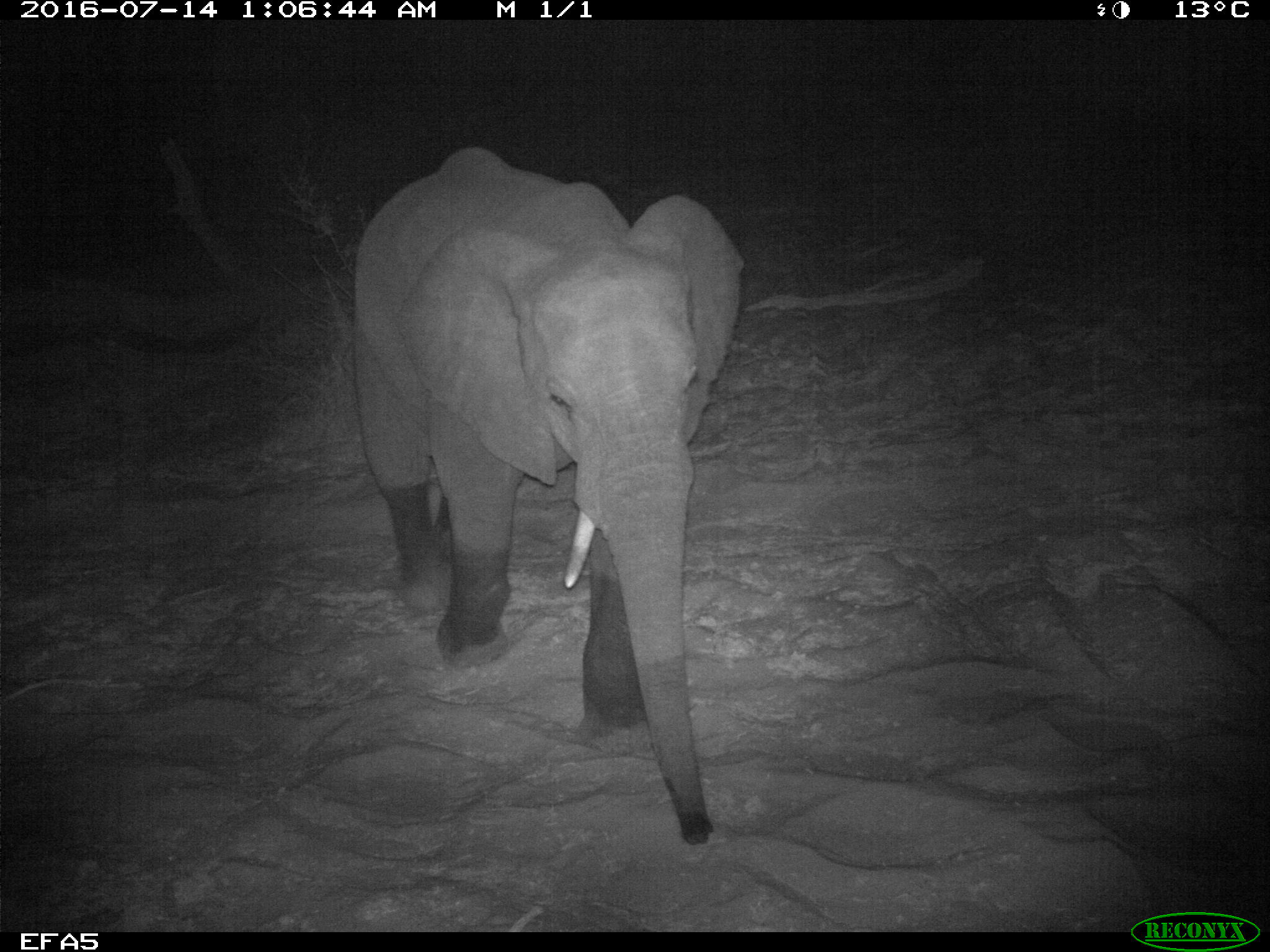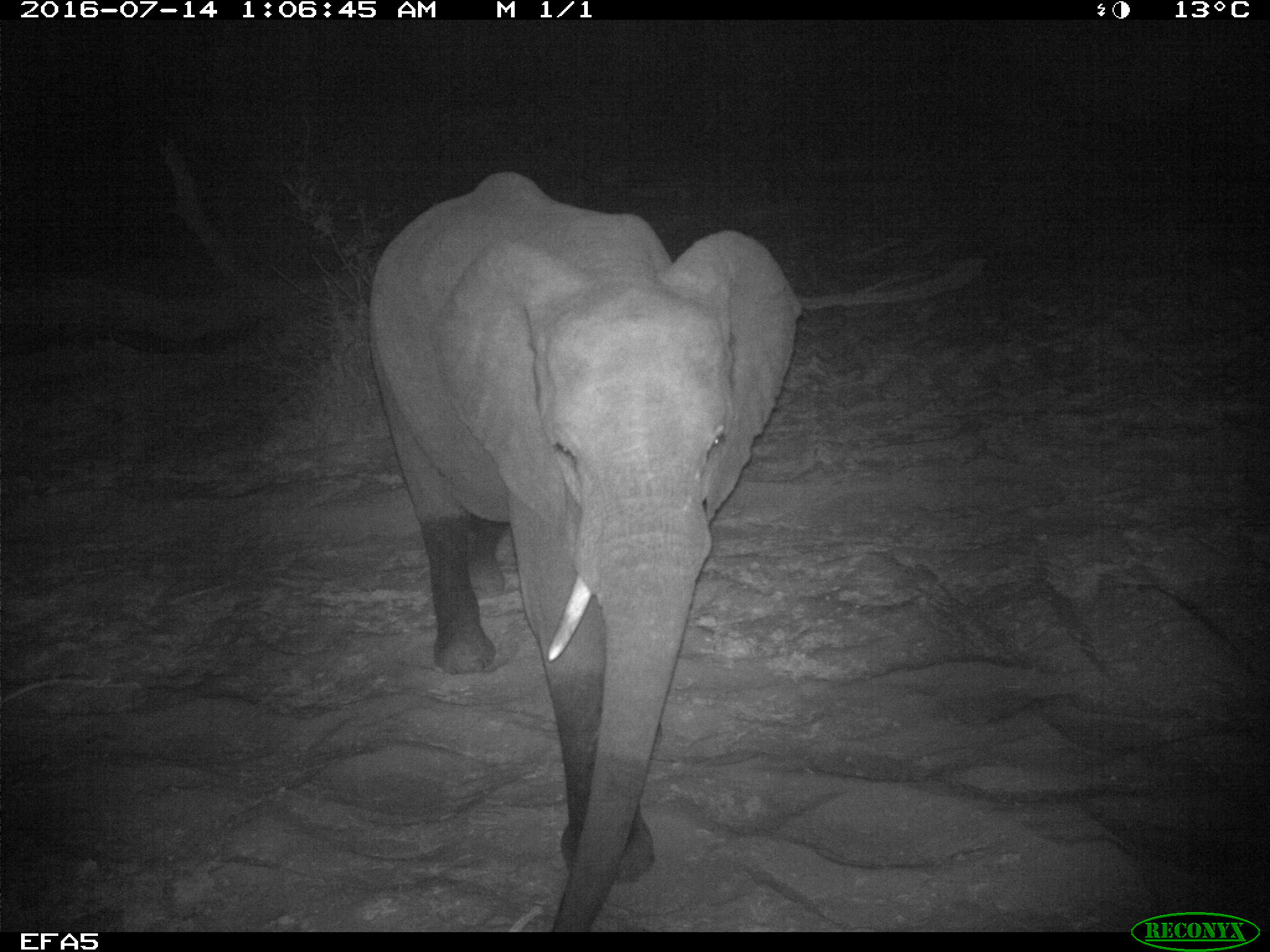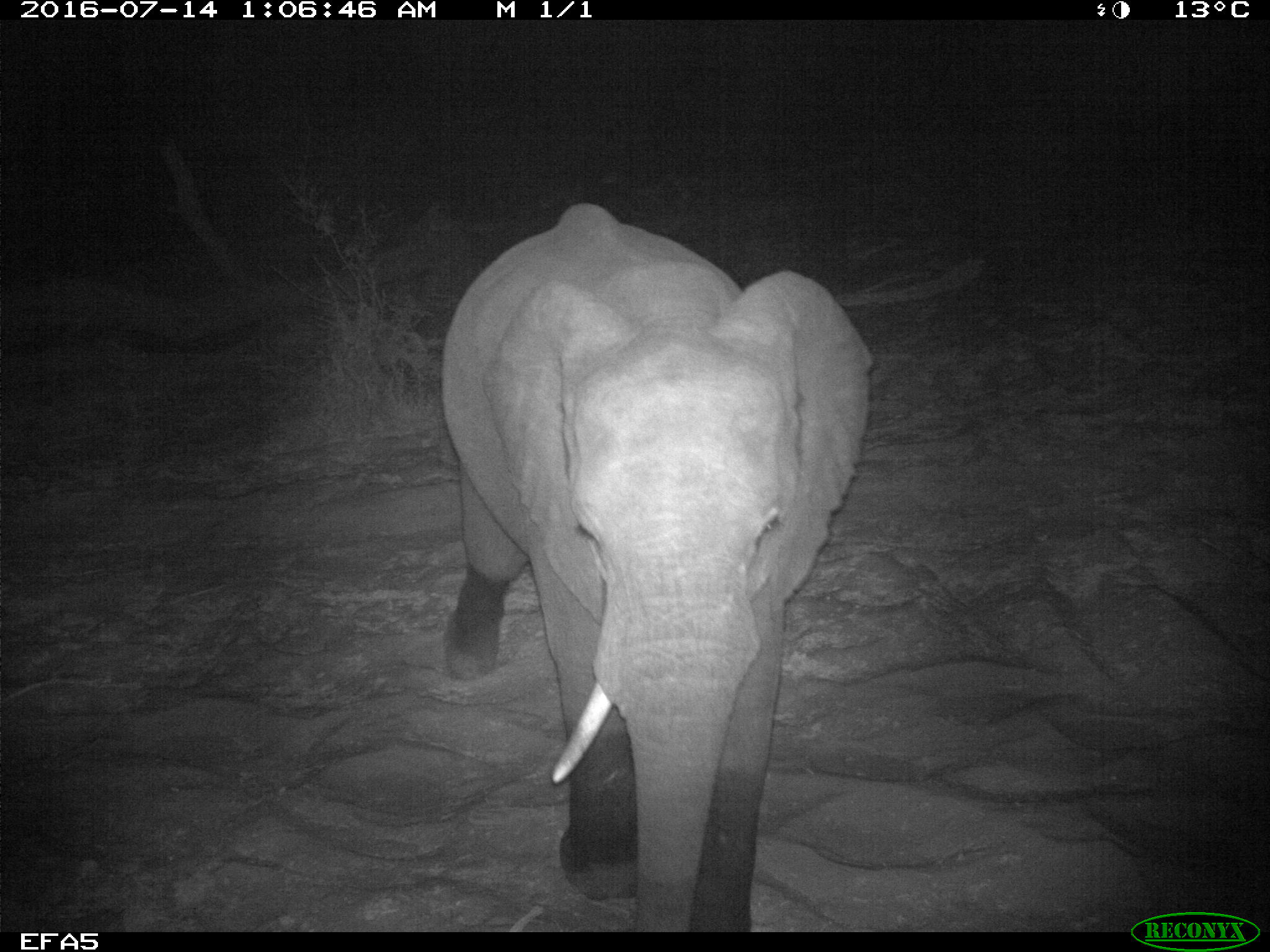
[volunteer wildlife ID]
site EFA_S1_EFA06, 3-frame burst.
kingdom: Animalia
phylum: Chordata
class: Mammalia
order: Proboscidea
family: Elephantidae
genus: Loxodonta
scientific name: Loxodonta africana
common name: african bush elephant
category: elephant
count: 1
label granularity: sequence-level